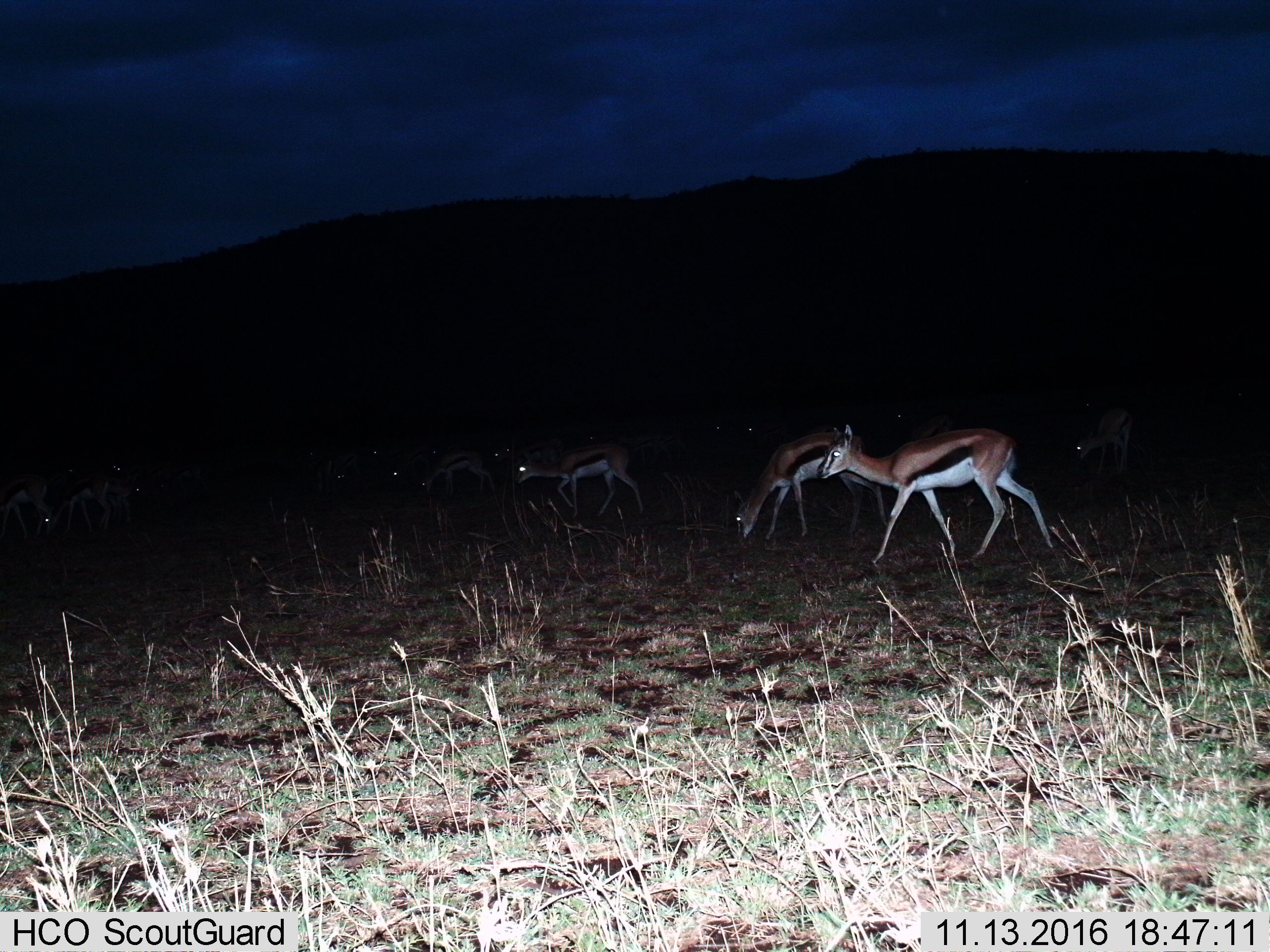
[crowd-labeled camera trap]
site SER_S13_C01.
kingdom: Animalia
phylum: Chordata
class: Mammalia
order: Artiodactyla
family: Bovidae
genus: Eudorcas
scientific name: Eudorcas thomsonii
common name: thomson's gazelle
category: gazellethomsons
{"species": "gazellethomsons (thomson's gazelle) (Eudorcas thomsonii)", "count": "11-50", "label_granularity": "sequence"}